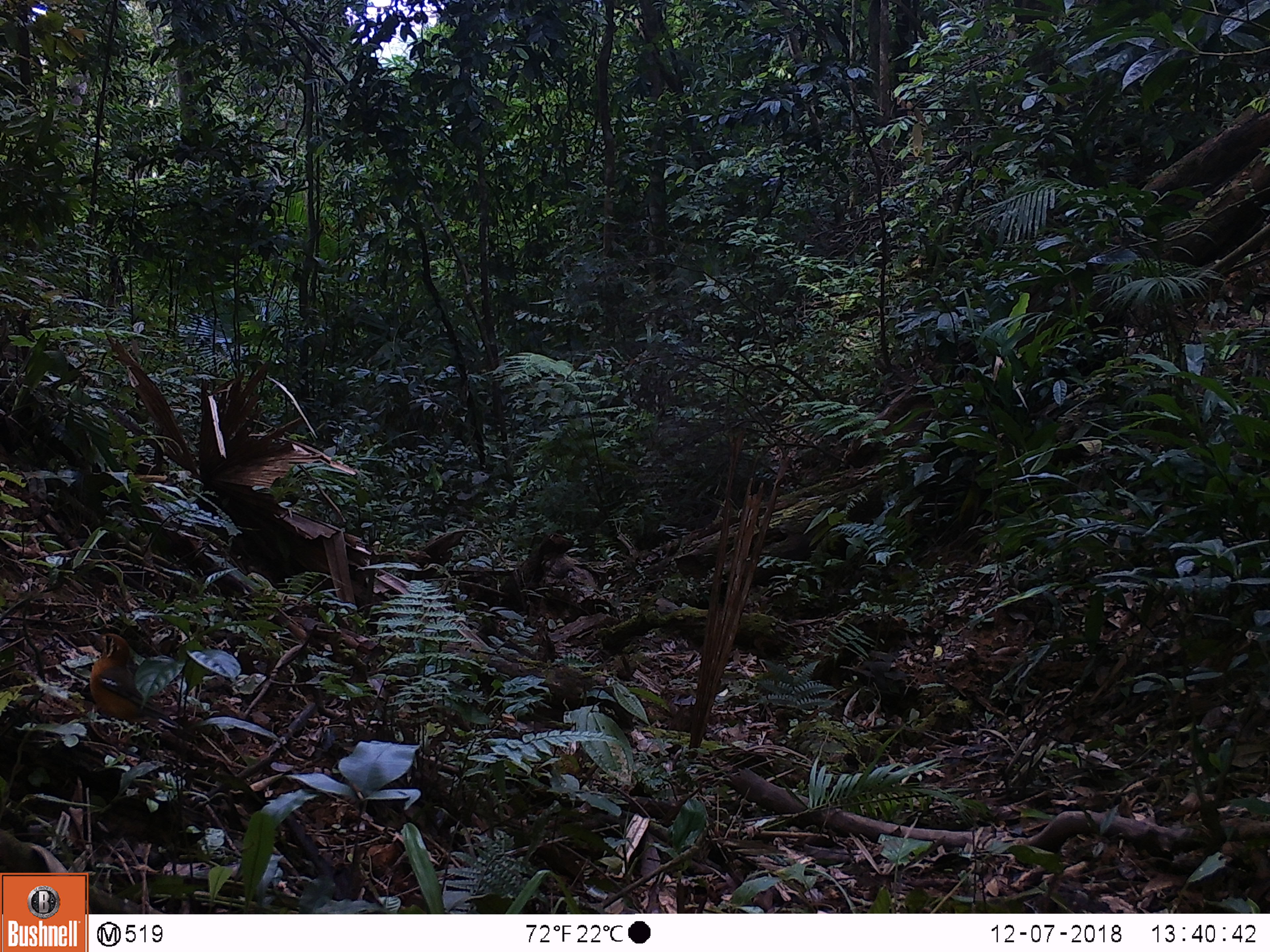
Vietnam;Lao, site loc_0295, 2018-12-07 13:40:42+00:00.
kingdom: Animalia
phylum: Chordata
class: Aves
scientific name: Aves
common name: bird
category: unidentified bird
Unidentified bird (bird) (Aves). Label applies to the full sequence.